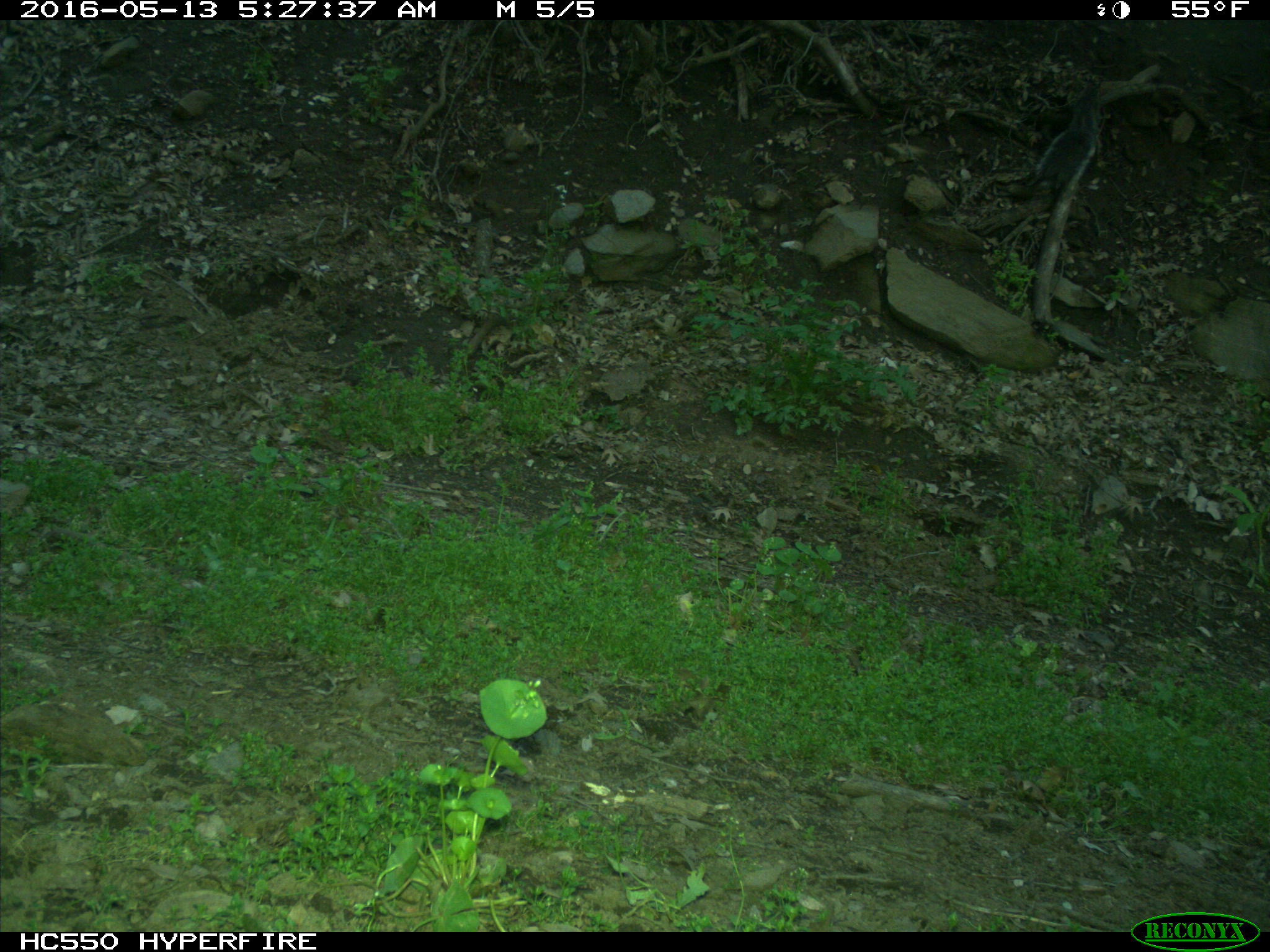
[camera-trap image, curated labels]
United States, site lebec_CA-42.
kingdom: Animalia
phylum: Chordata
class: Mammalia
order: Rodentia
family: Sciuridae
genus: Sciurus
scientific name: Sciurus carolinensis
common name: eastern gray squirrel